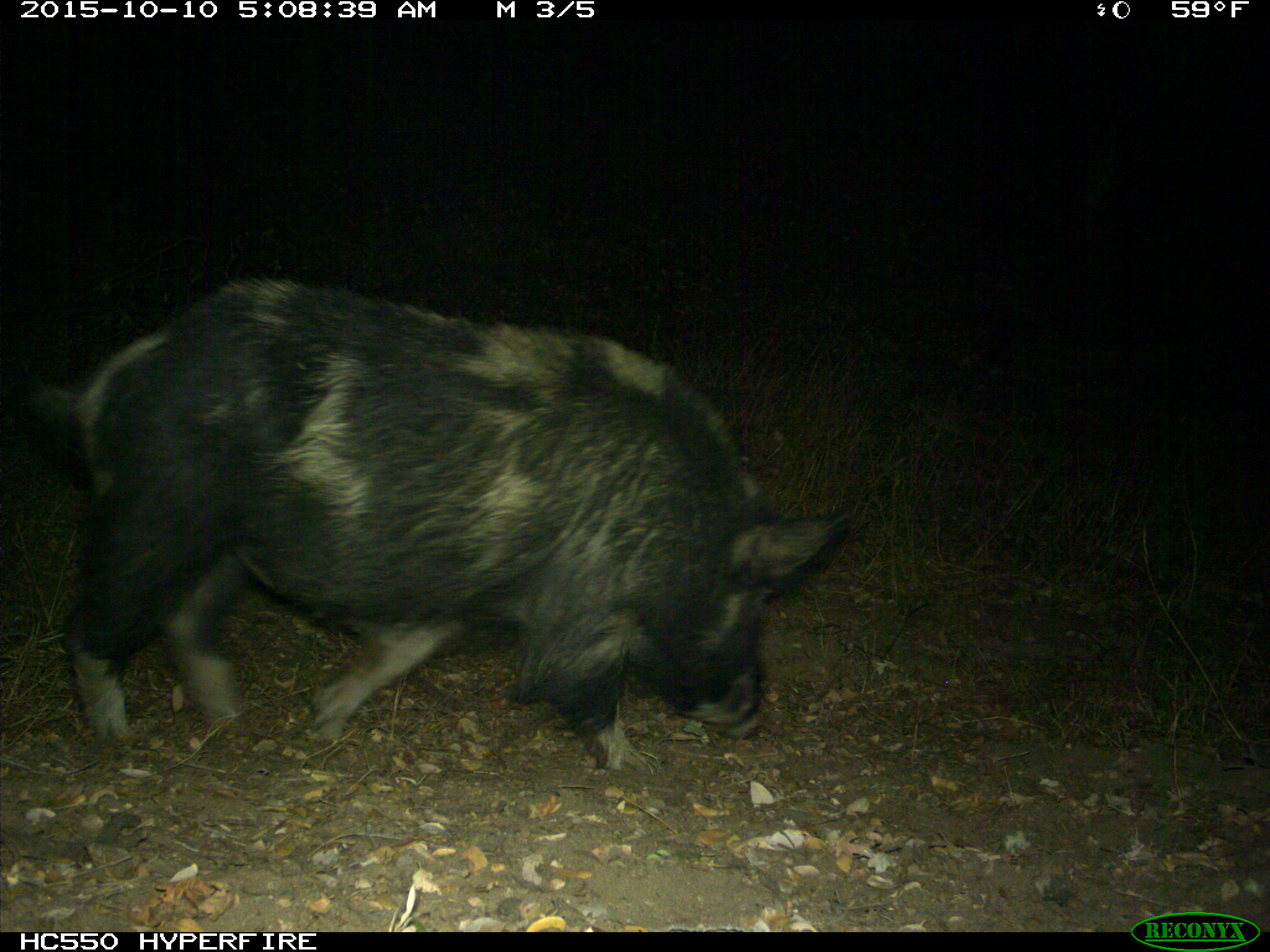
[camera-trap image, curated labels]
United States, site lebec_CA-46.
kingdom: Animalia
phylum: Chordata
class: Mammalia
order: Artiodactyla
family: Suidae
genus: Sus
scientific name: Sus scrofa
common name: wild boar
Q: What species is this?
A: Sus scrofa (wild boar).